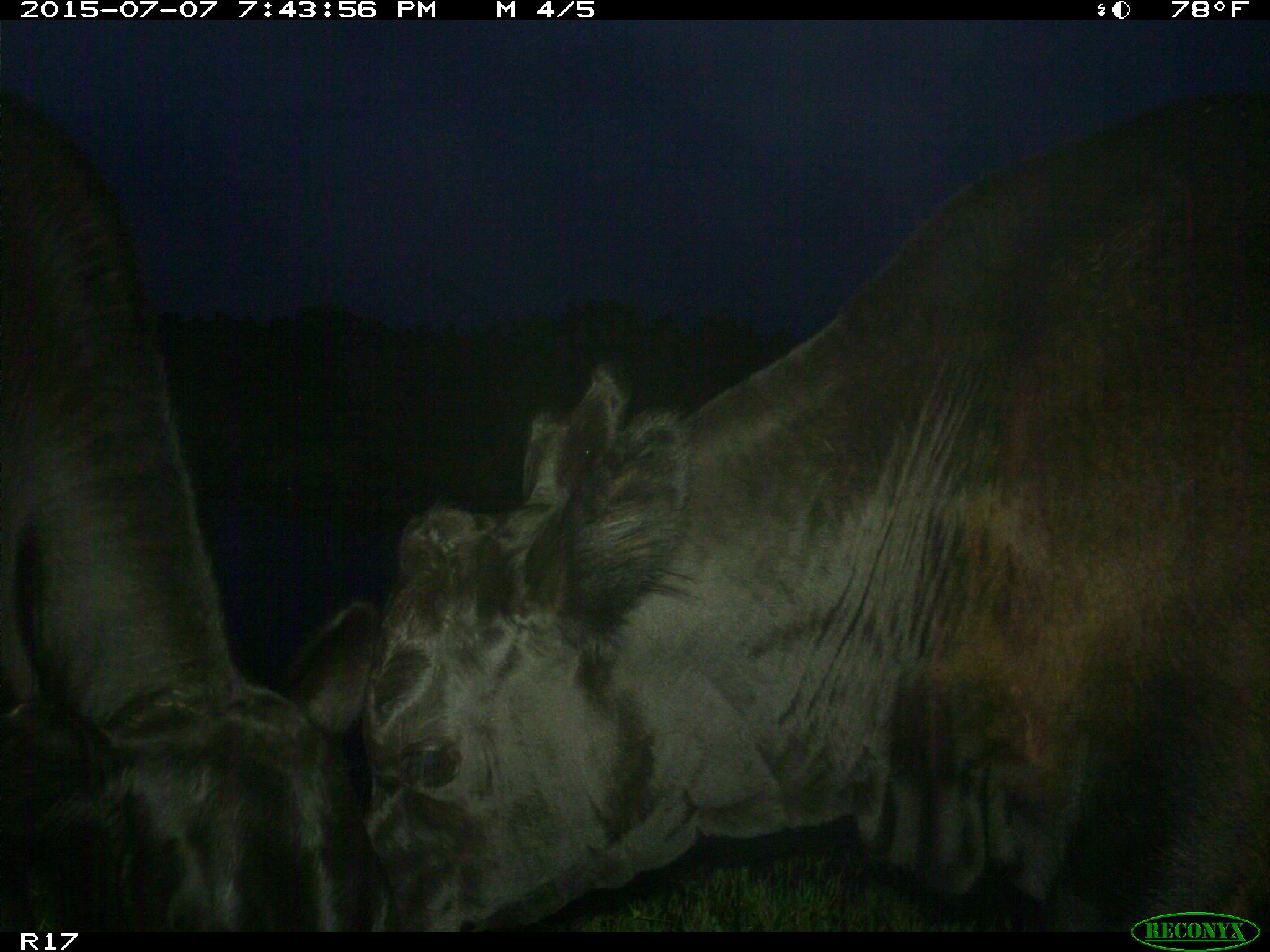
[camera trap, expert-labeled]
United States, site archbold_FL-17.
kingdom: Animalia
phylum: Chordata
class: Mammalia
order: Artiodactyla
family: Bovidae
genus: Bos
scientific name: Bos taurus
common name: domestic cow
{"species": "Bos taurus (domestic cow)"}